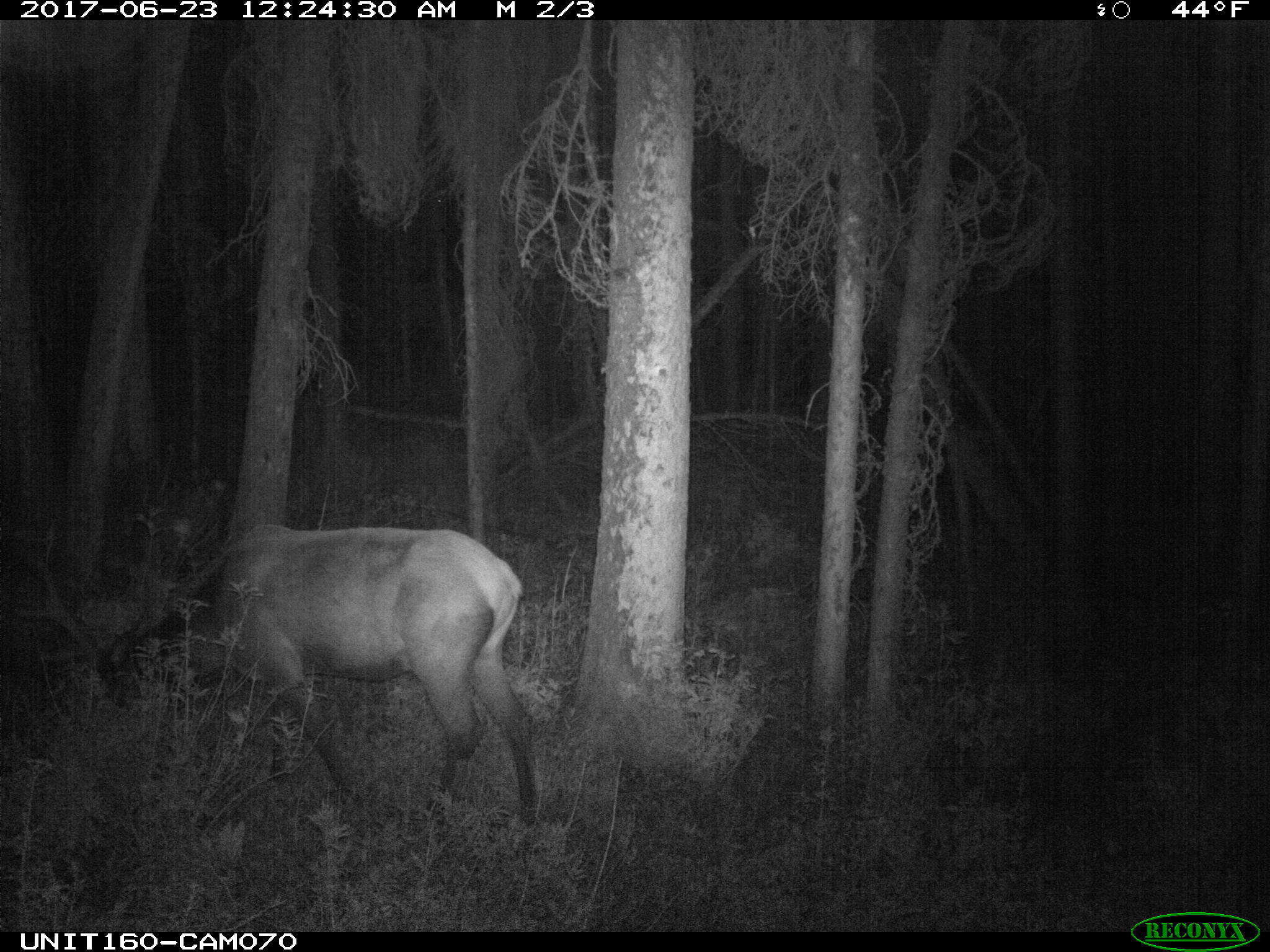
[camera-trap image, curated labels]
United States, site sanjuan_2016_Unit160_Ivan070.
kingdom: Animalia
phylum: Chordata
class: Mammalia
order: Artiodactyla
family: Cervidae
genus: Cervus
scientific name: Cervus elaphus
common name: red deer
Cervus elaphus (red deer).